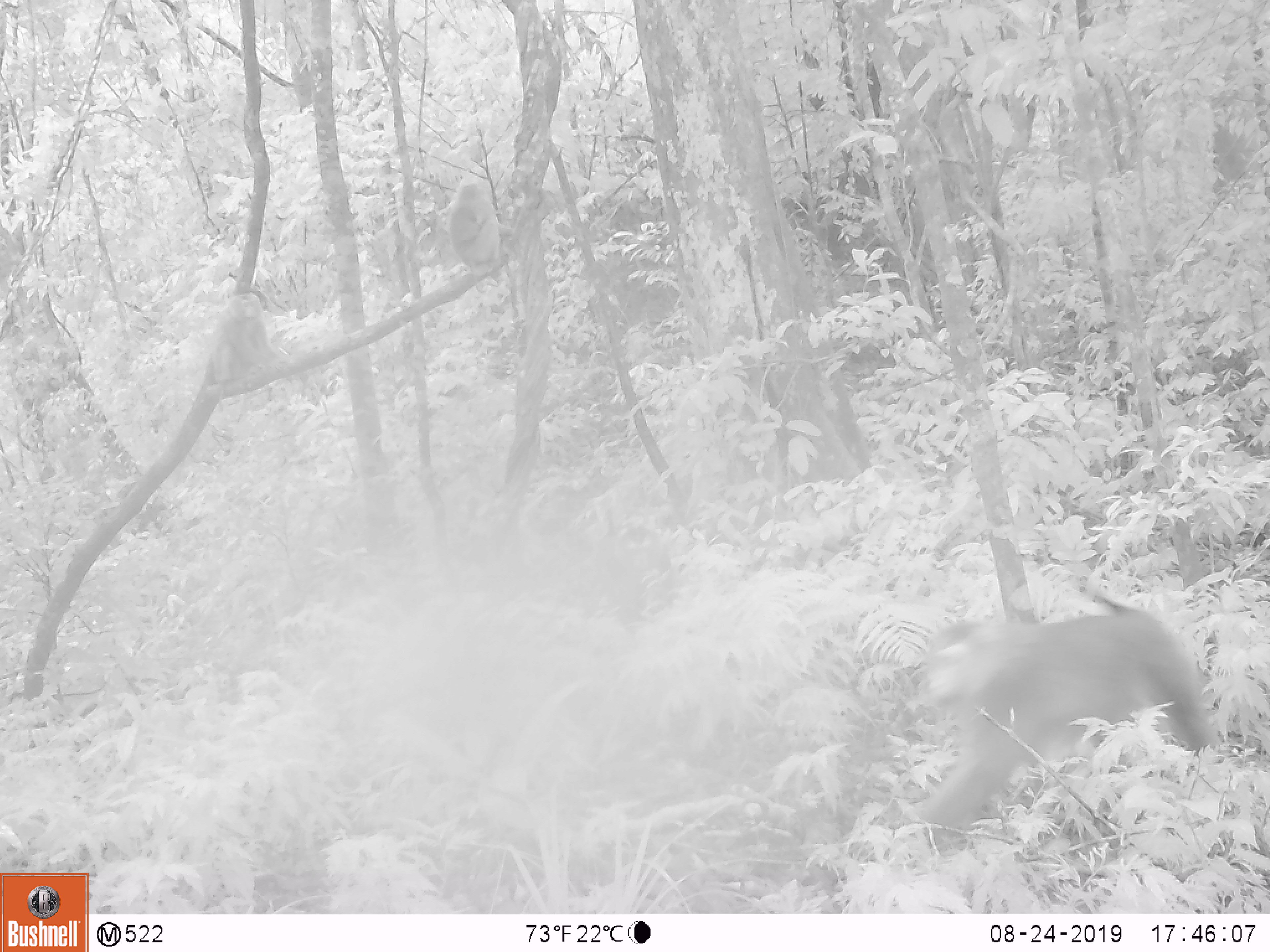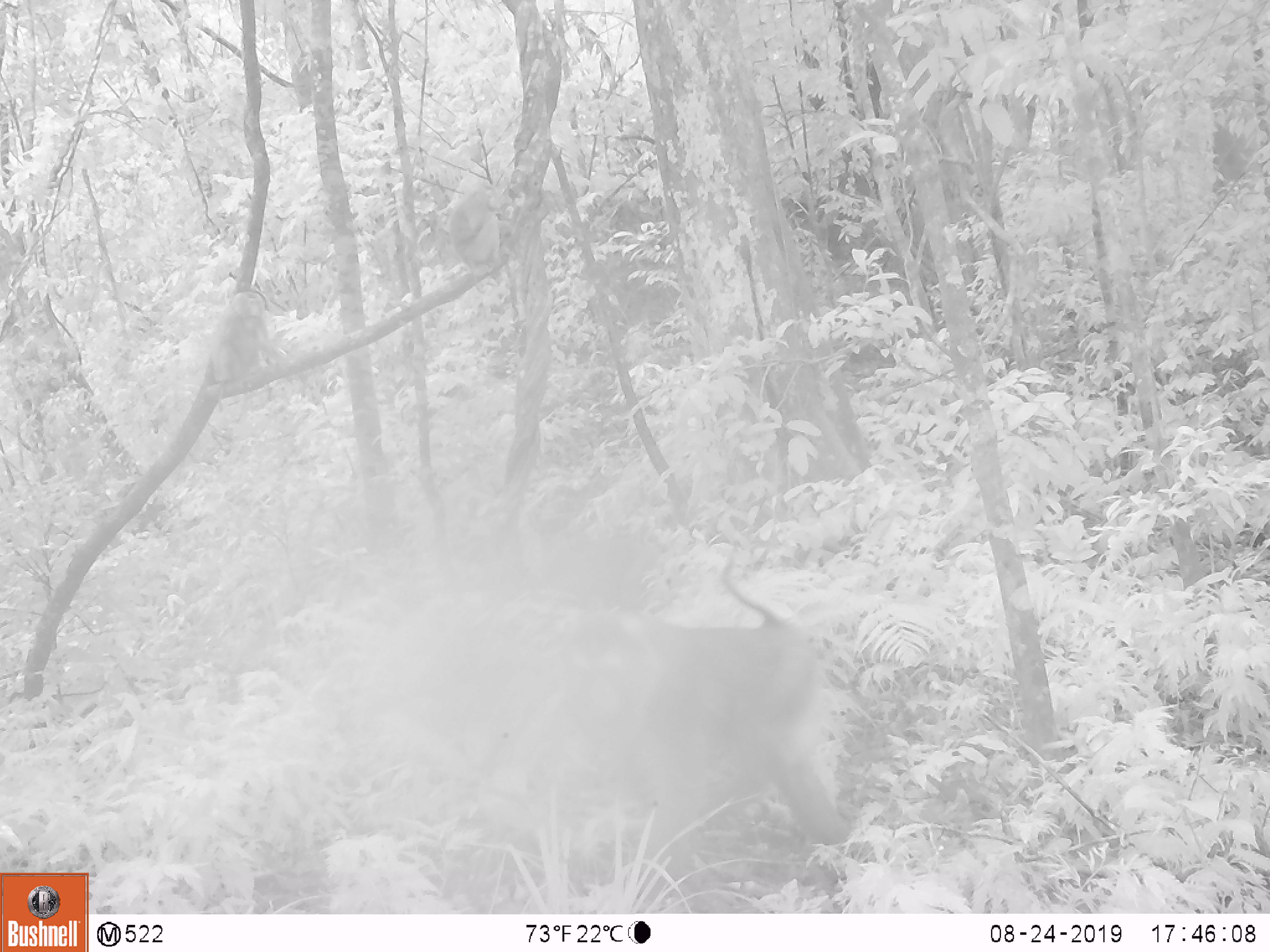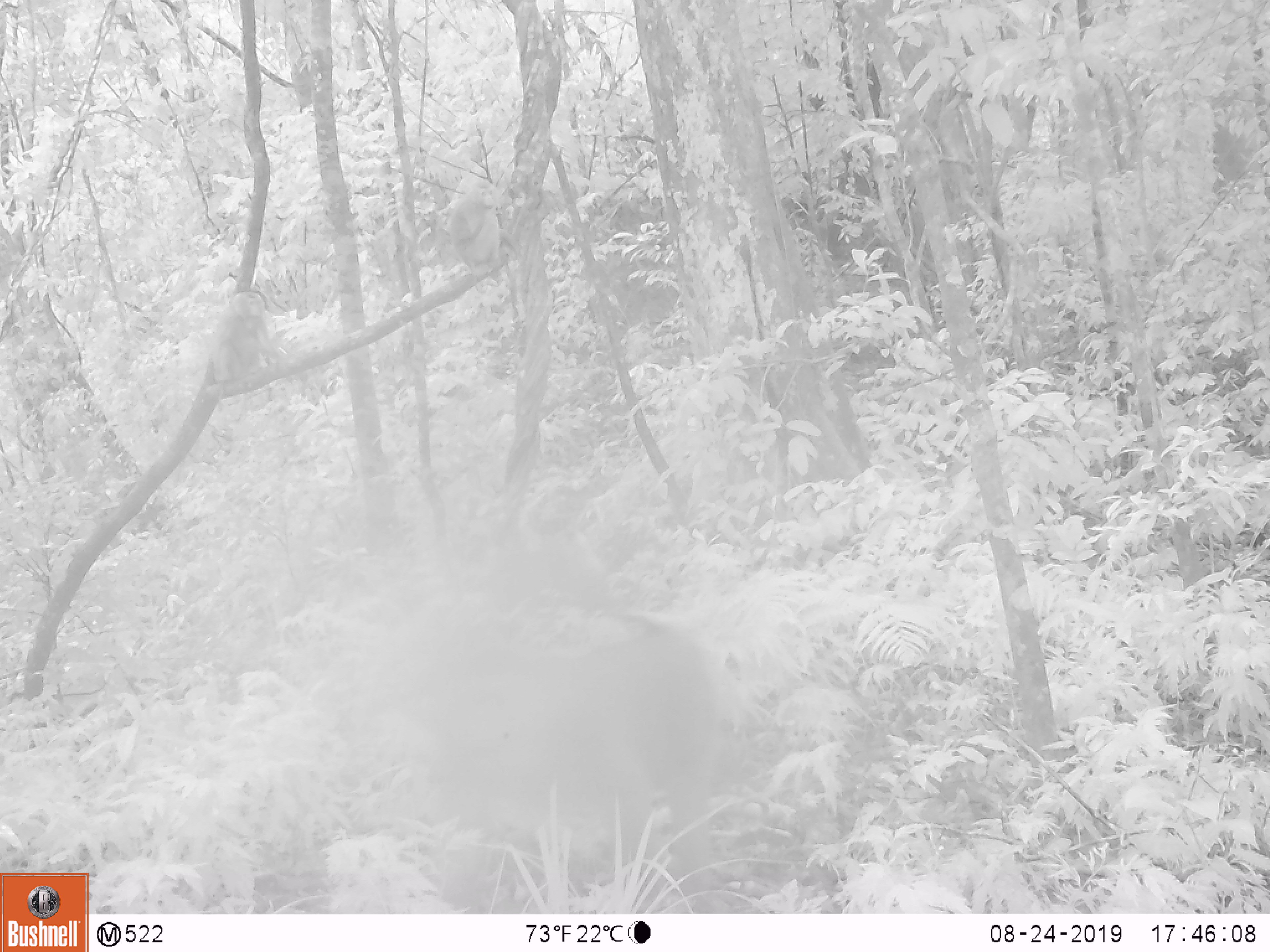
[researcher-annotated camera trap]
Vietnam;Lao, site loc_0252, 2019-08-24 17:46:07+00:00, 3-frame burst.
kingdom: Animalia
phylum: Chordata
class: Mammalia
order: Primates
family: Cercopithecidae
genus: Macaca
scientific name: Macaca nemestrina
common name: pig-tailed macaque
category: pig tailed macaque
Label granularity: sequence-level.